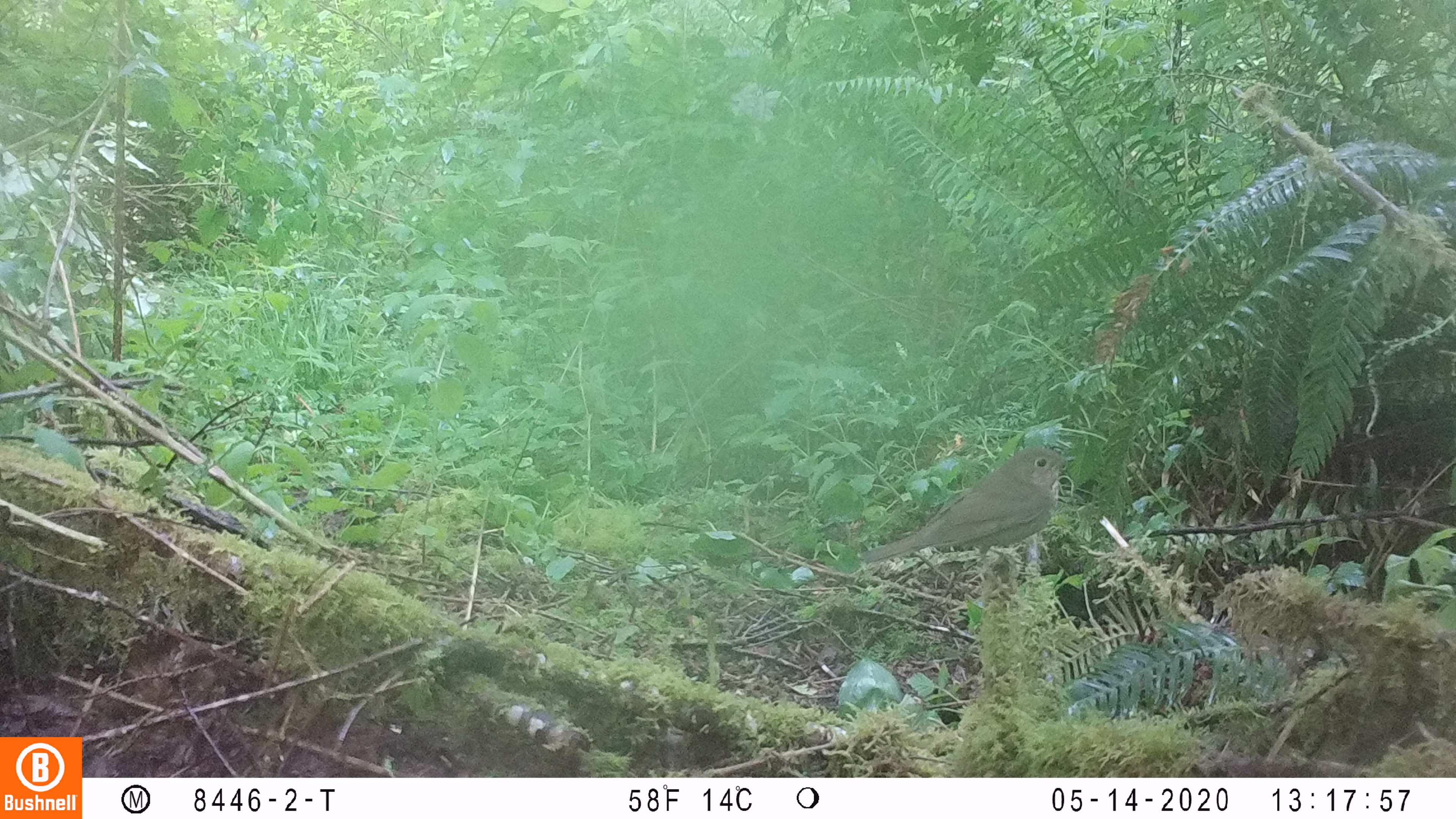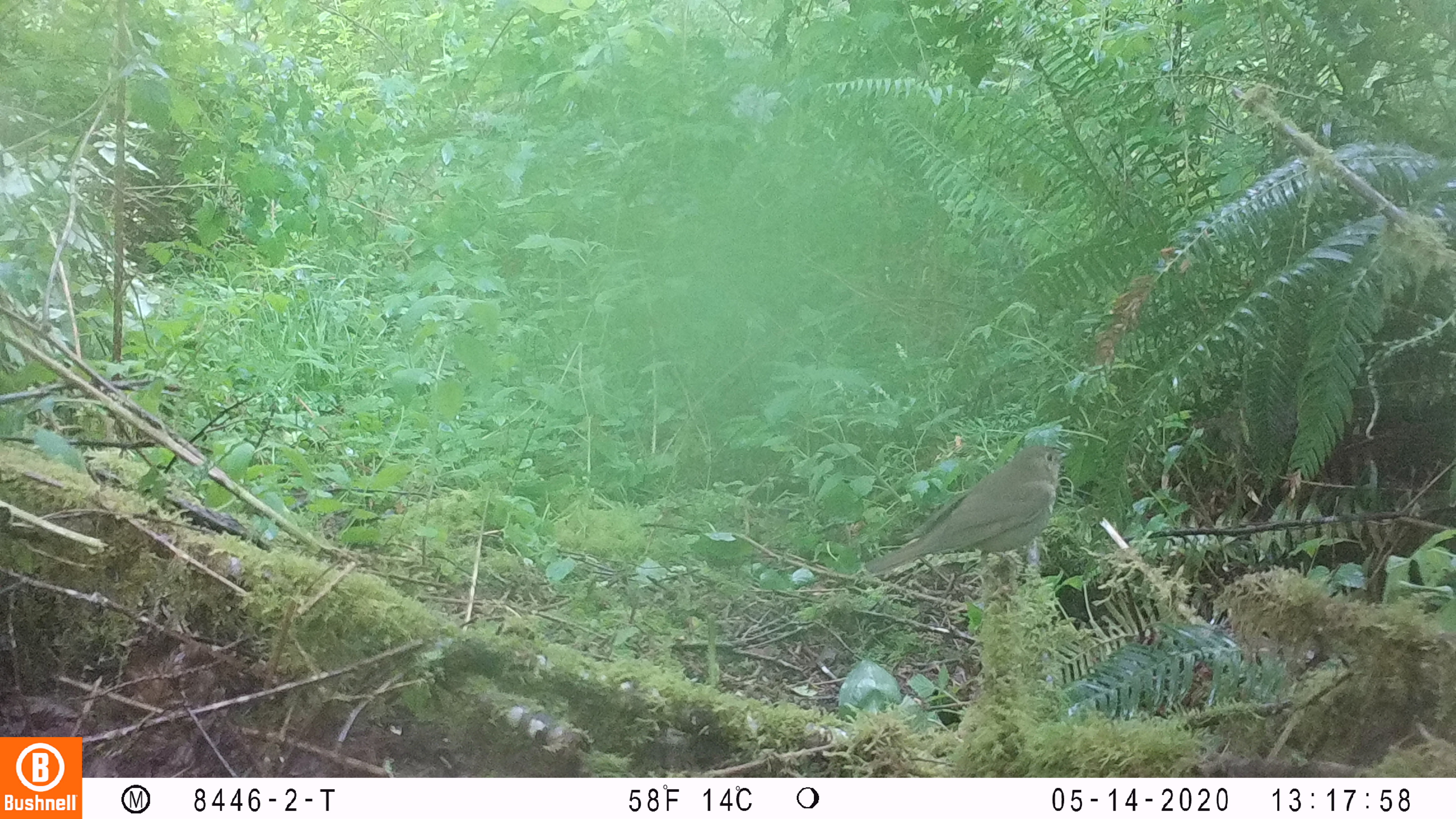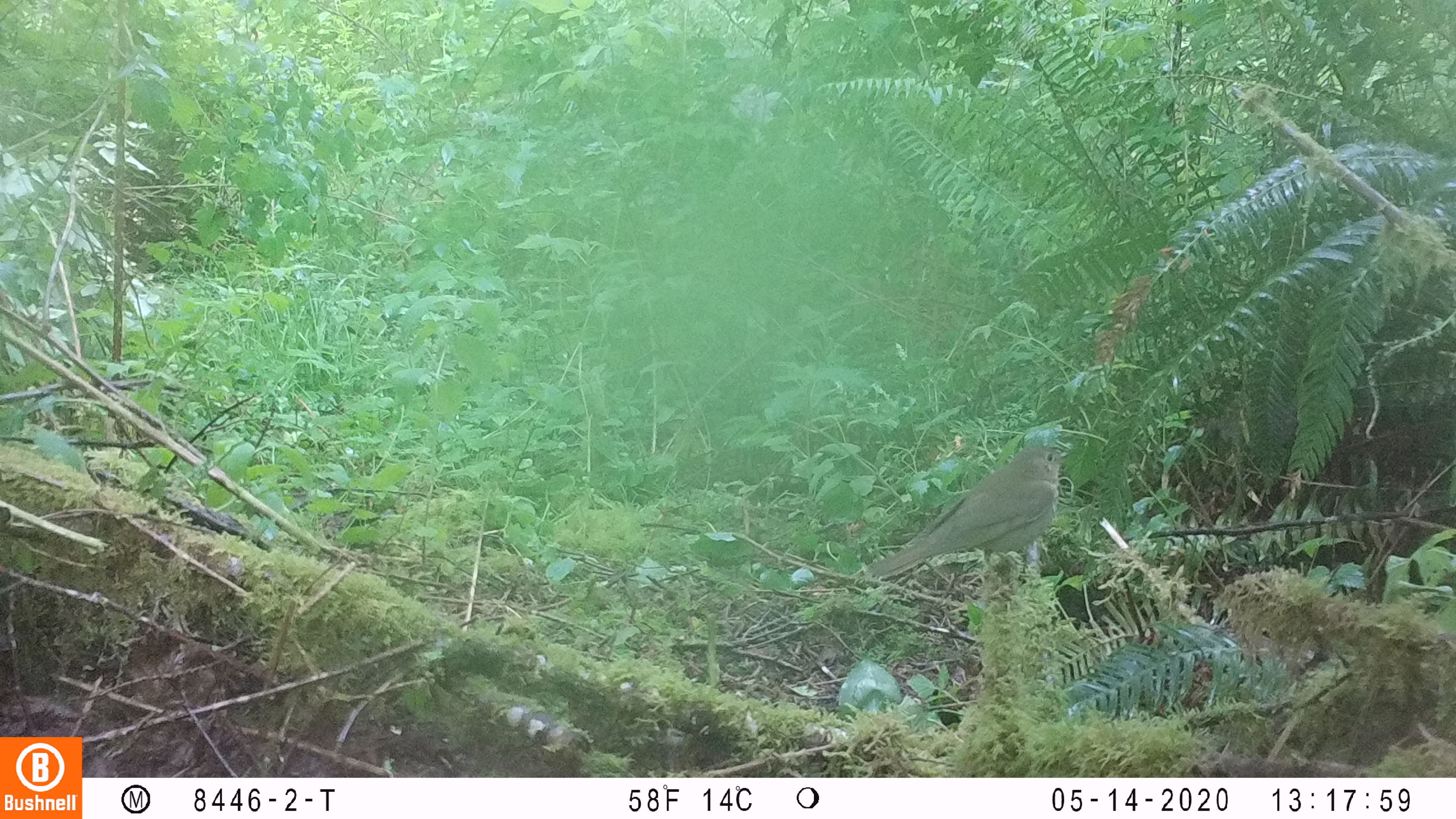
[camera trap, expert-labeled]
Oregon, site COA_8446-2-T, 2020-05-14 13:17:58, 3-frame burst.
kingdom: Animalia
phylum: Chordata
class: Aves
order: Passeriformes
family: Turdidae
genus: Catharus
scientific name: Catharus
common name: brown thrushes and nightingale-thrushes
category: catharus species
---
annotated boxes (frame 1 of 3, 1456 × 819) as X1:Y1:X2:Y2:
catharus species: 854:431:1083:578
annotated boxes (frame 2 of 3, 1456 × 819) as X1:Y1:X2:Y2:
catharus species: 856:439:1070:580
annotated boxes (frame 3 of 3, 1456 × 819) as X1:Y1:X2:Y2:
catharus species: 859:441:1073:585